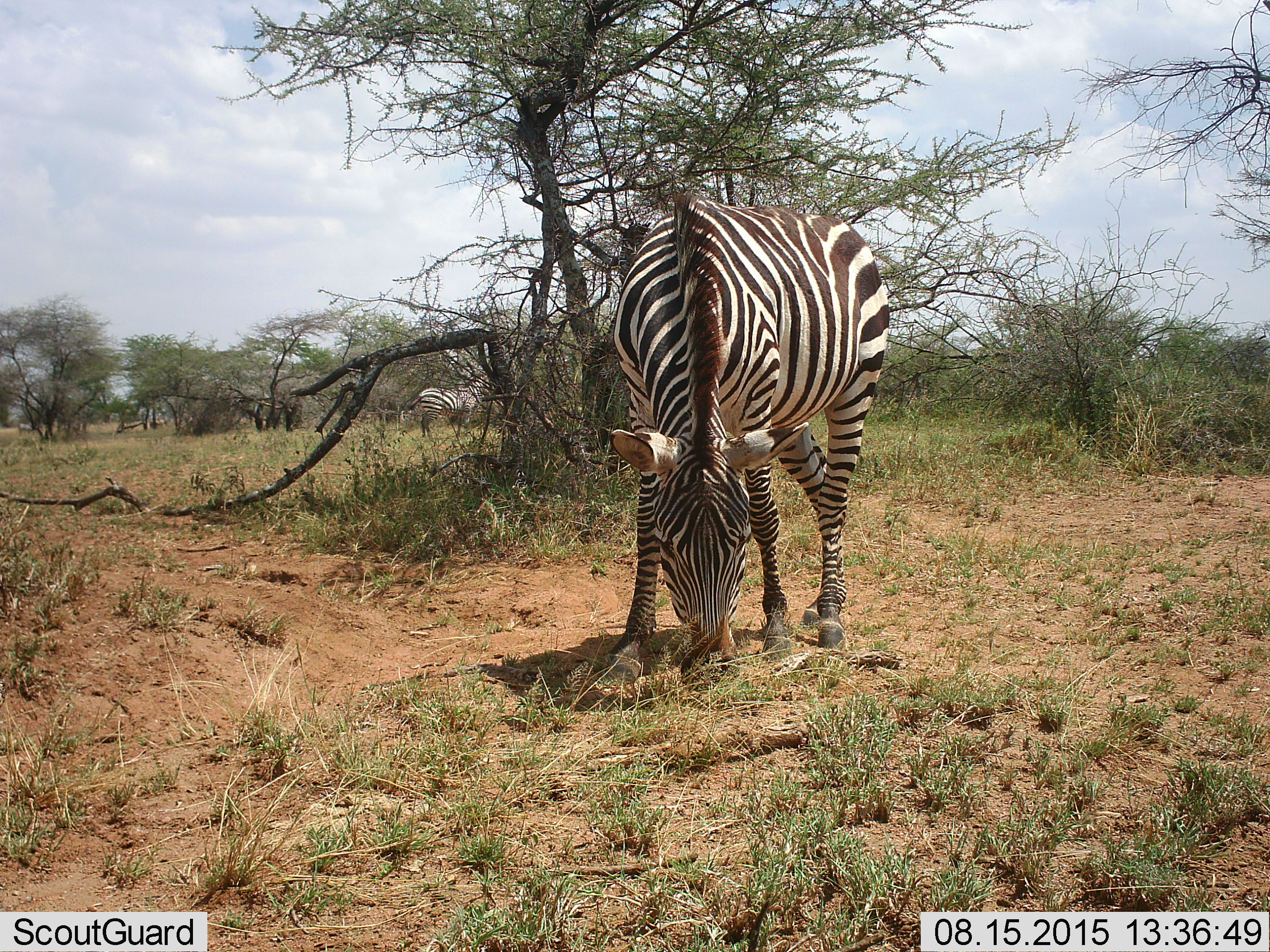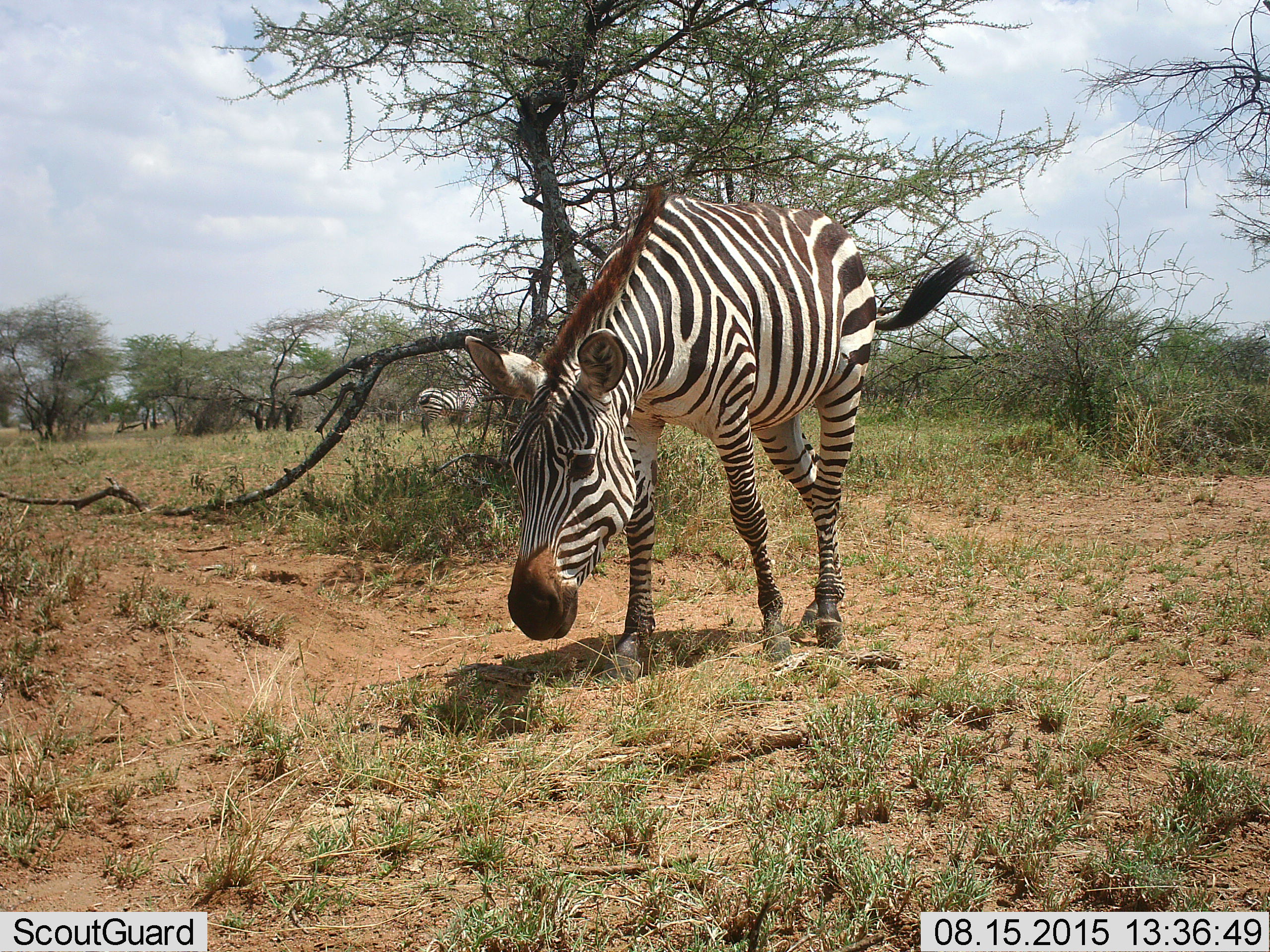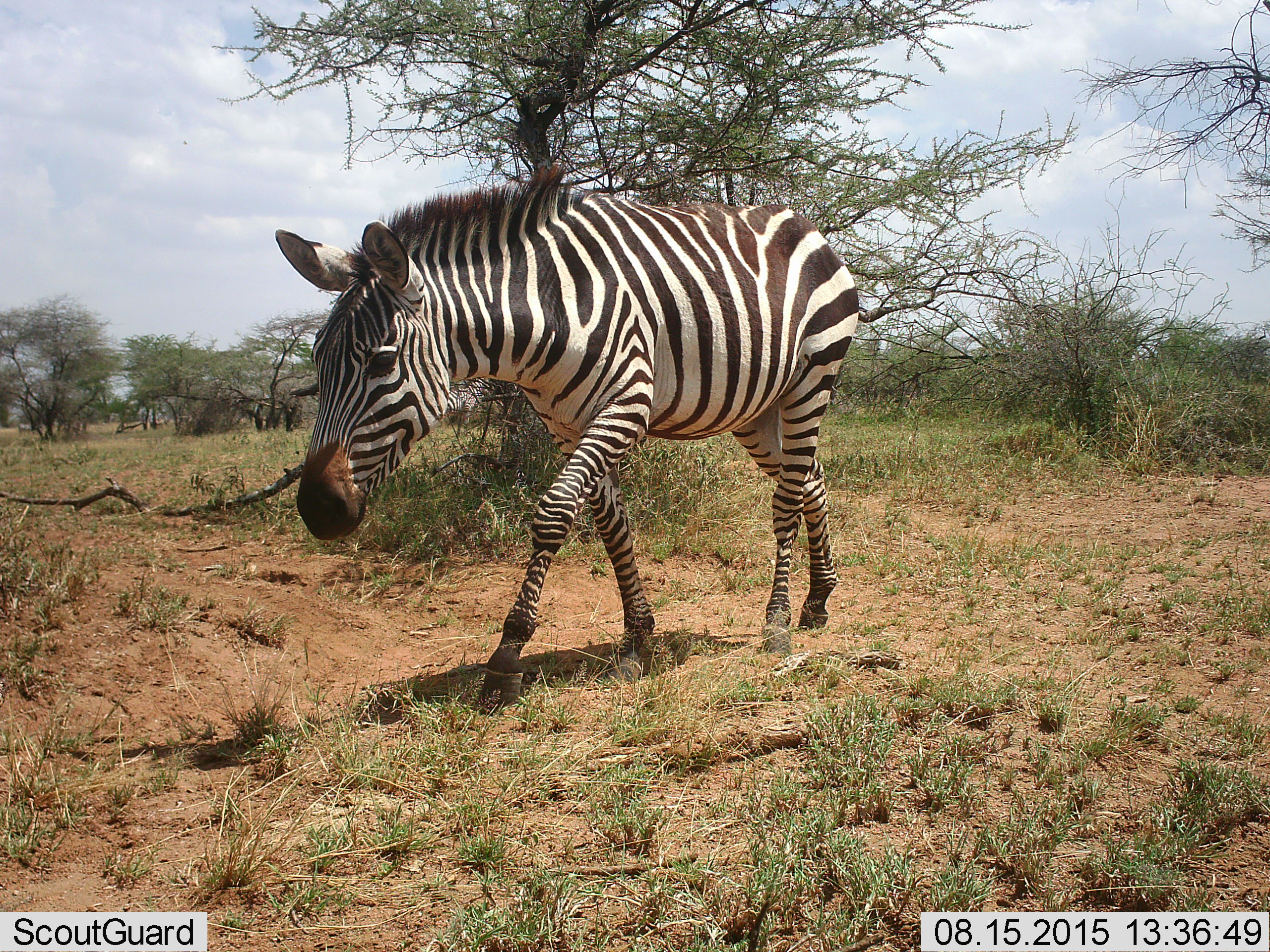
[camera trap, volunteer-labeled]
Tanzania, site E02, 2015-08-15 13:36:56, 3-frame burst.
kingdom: Animalia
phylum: Chordata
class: Mammalia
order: Perissodactyla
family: Equidae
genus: Equus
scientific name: Equus quagga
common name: plains zebra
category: zebra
Zebra (plains zebra) (Equus quagga), count 2. Behavior (volunteer vote fractions): standing 45%, resting 0%, moving 60%, interacting 0%. Young present (vote fraction): 0%. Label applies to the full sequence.